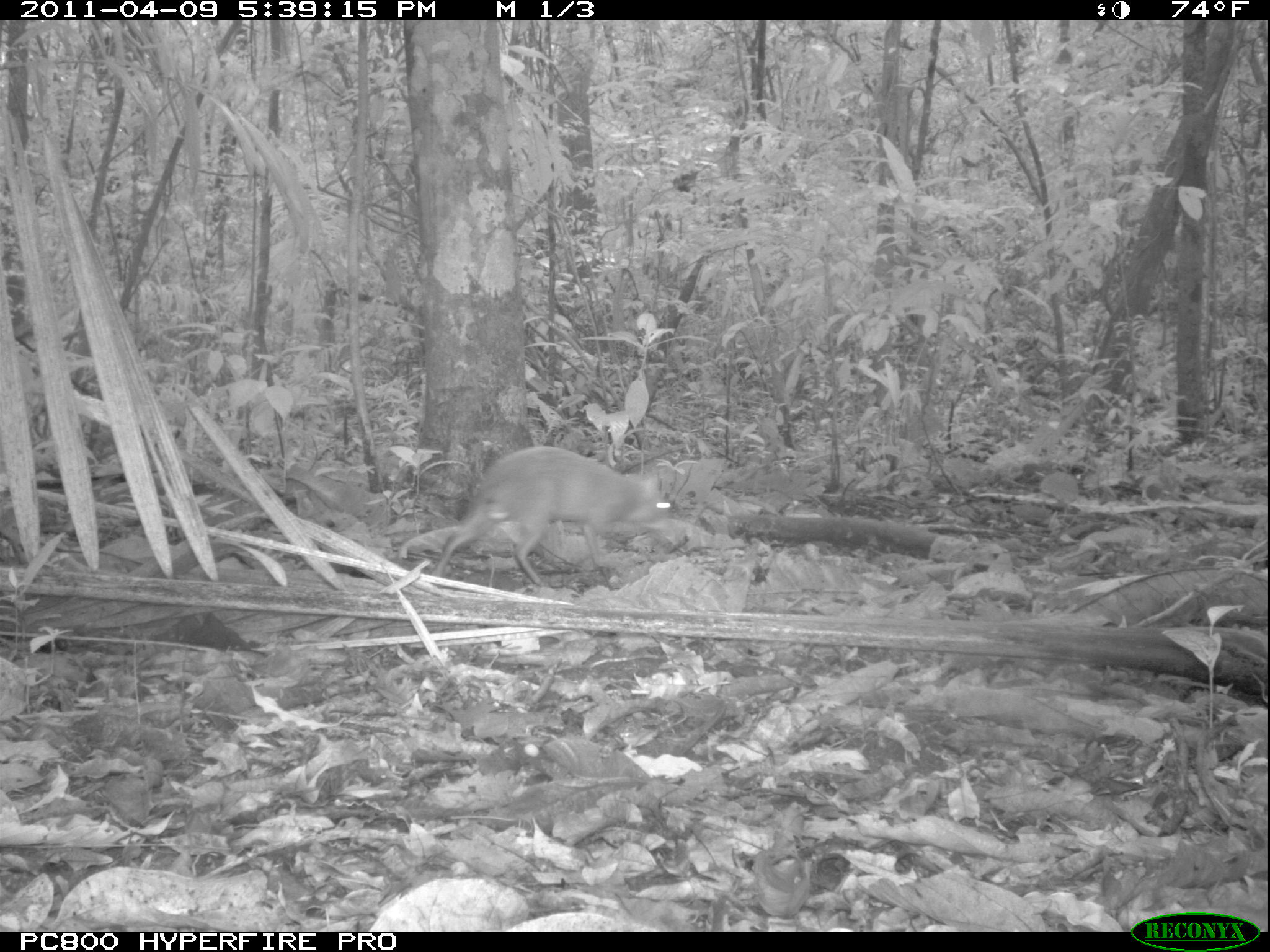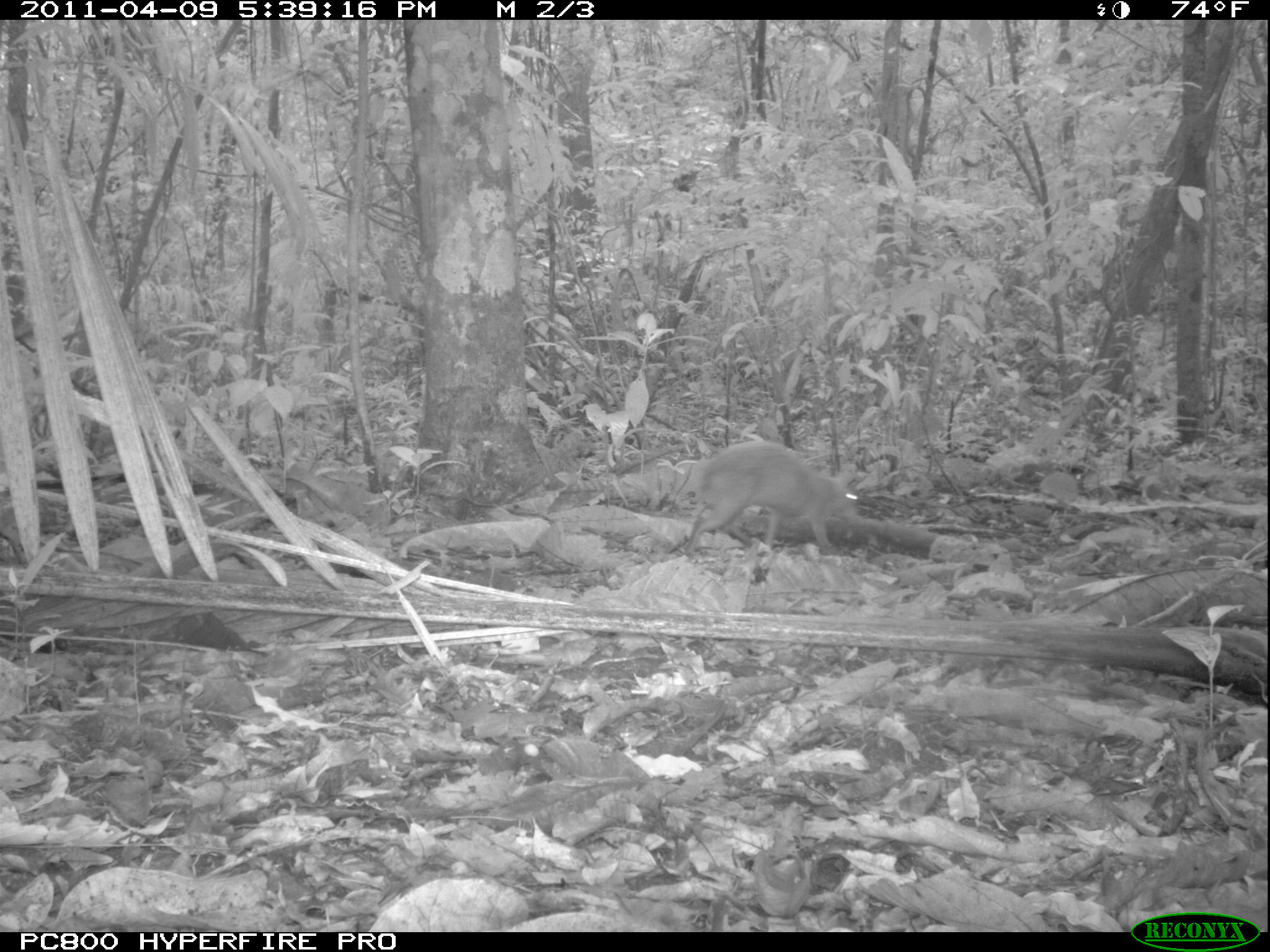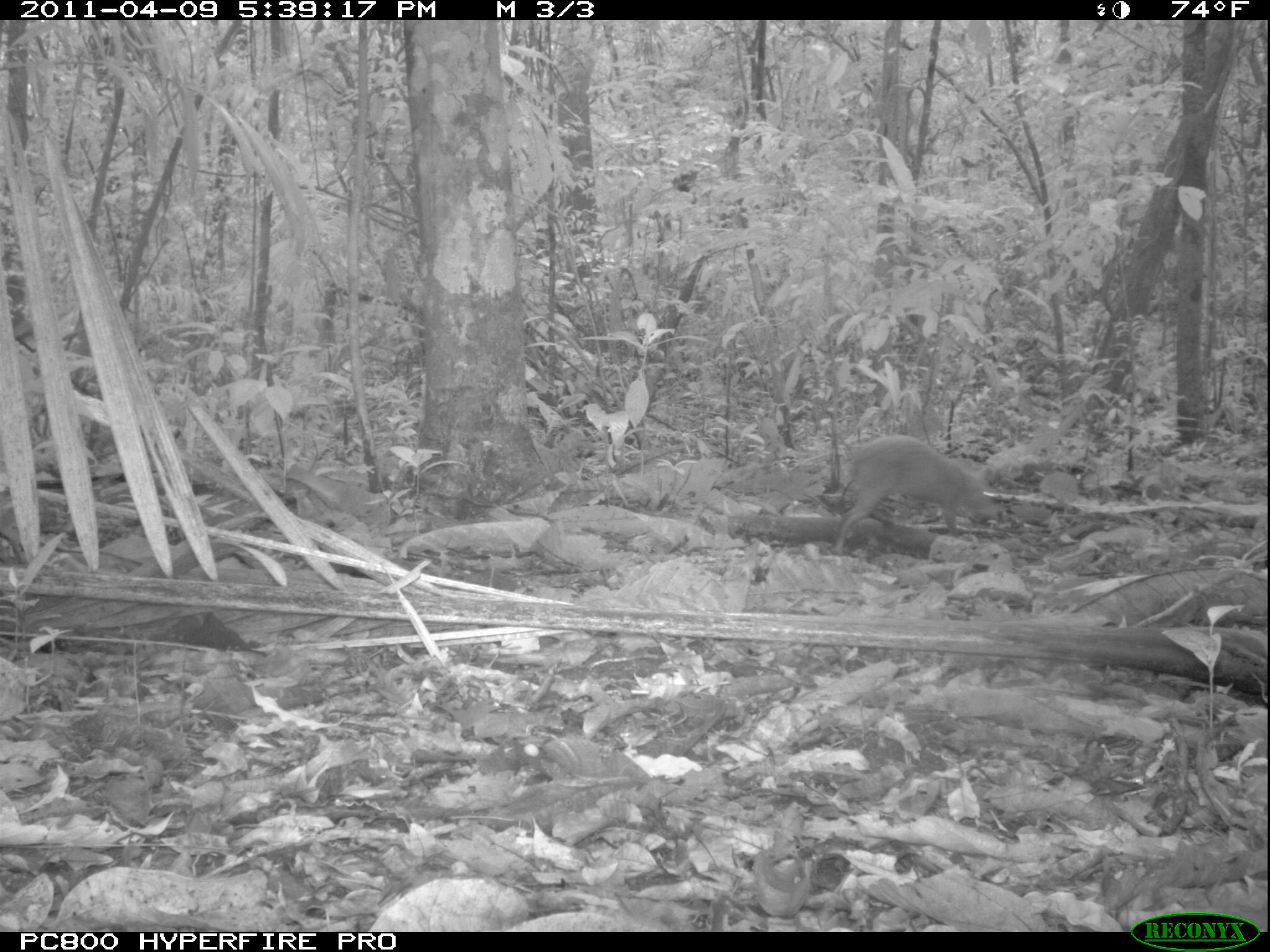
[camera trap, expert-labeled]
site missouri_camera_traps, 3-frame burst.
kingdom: Animalia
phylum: Chordata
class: Mammalia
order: Rodentia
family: Dasyproctidae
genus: Dasyprocta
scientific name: Dasyprocta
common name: agouti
Agouti (Dasyprocta). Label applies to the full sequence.